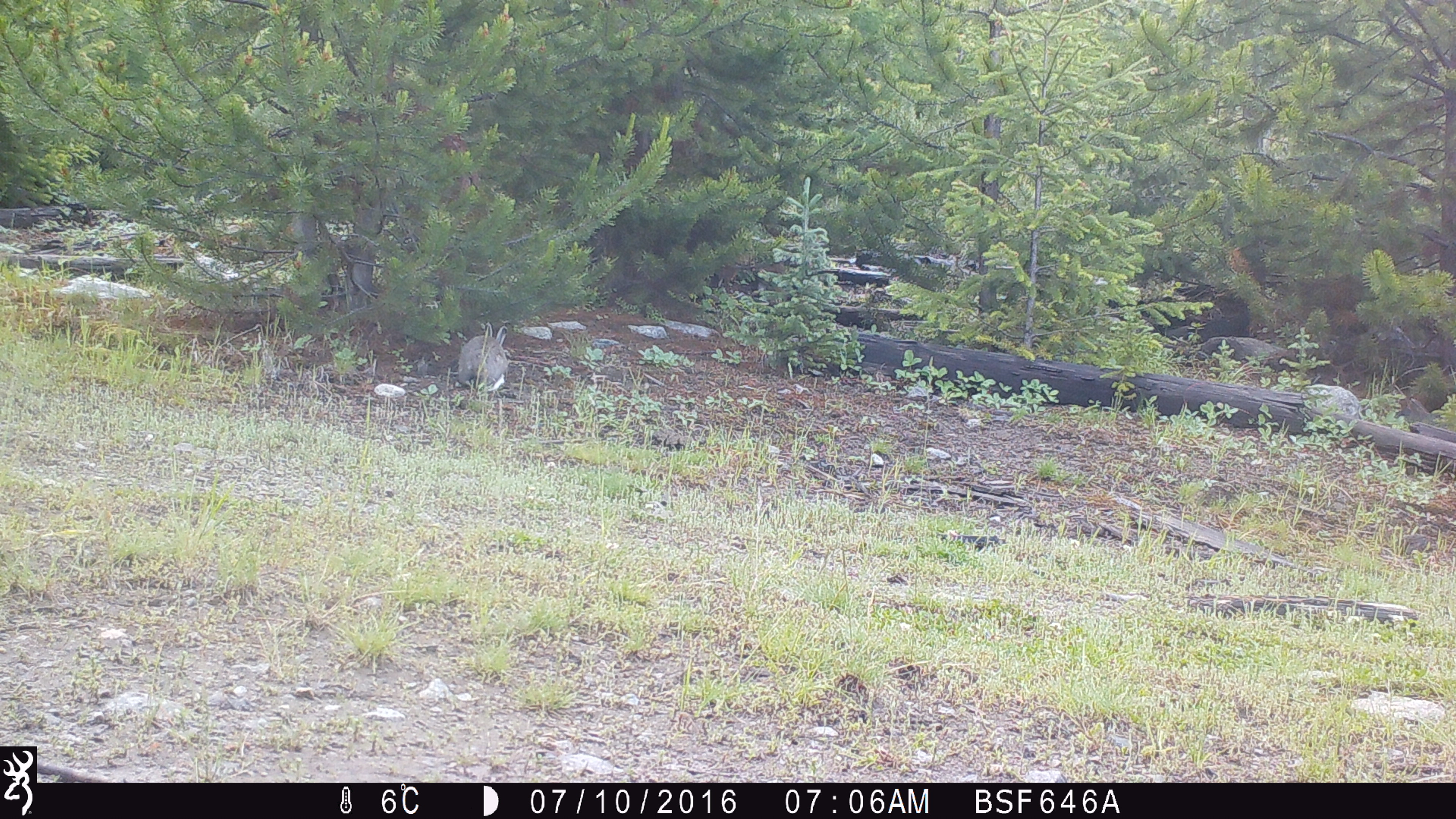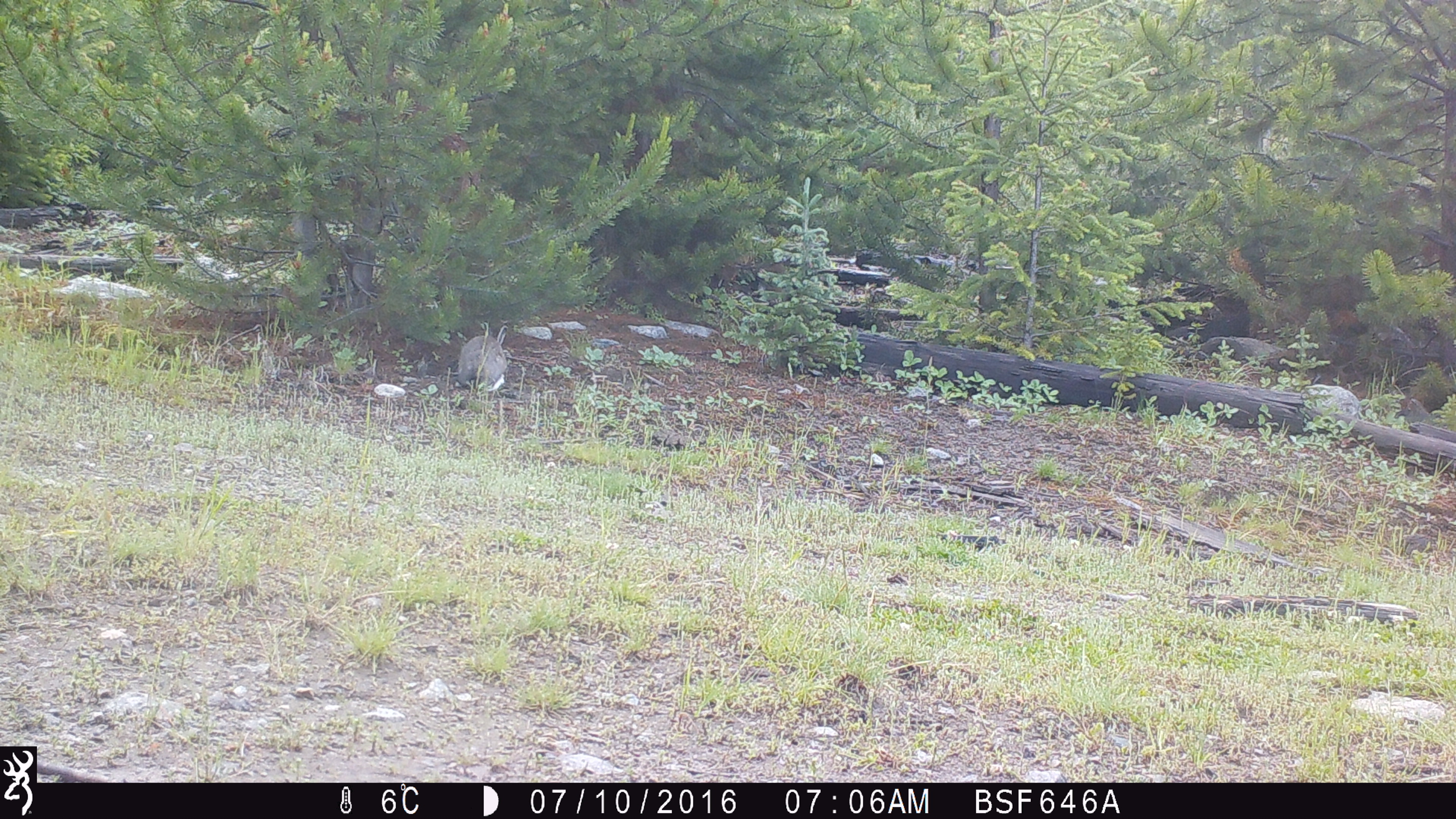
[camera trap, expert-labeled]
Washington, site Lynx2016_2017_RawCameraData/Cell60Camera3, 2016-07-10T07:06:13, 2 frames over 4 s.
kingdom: Animalia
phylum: Chordata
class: Mammalia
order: Lagomorpha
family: Leporidae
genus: Lepus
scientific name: Lepus americanus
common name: snowshoe hare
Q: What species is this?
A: Lepus americanus (snowshoe hare).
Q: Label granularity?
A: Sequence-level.